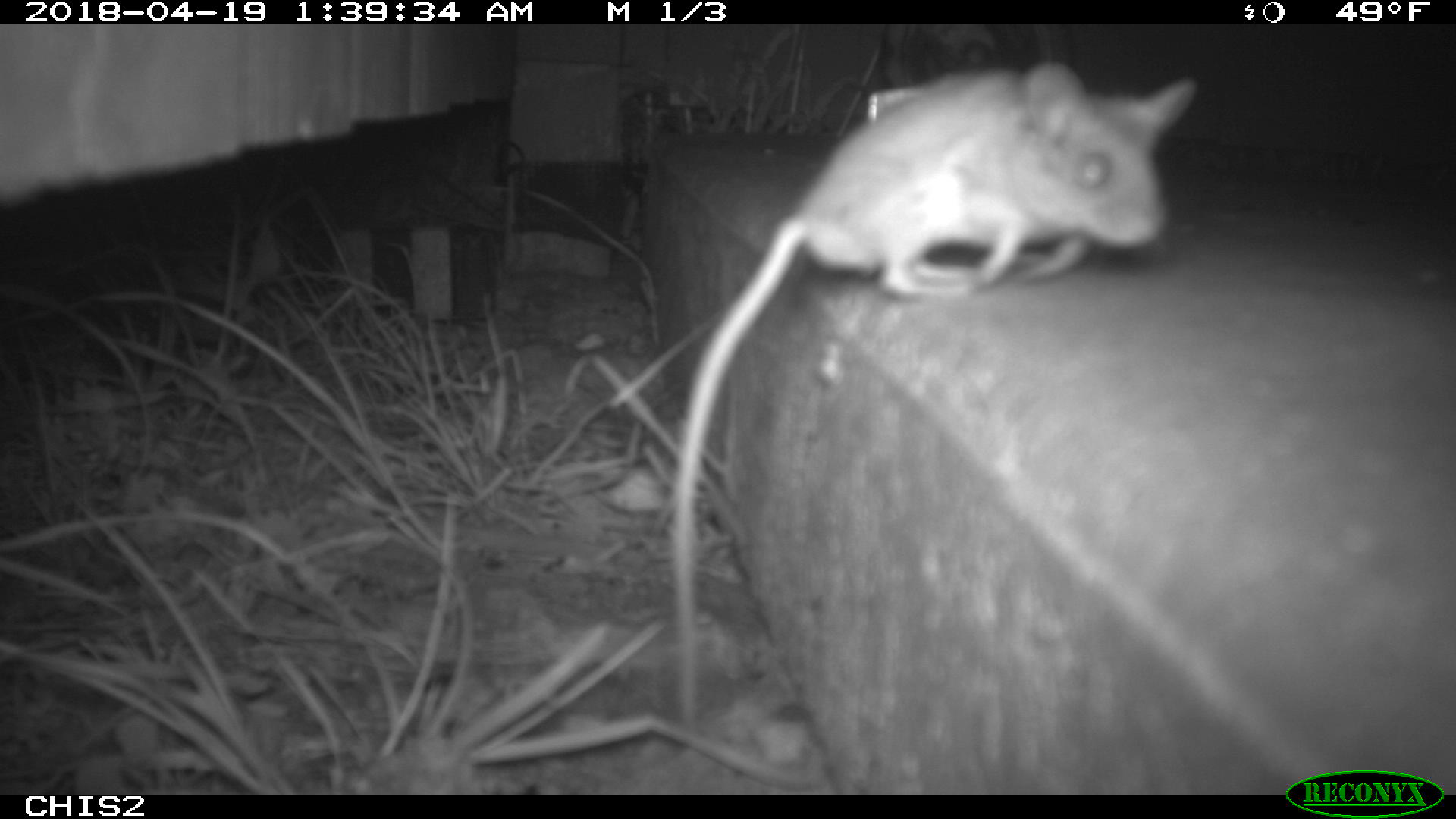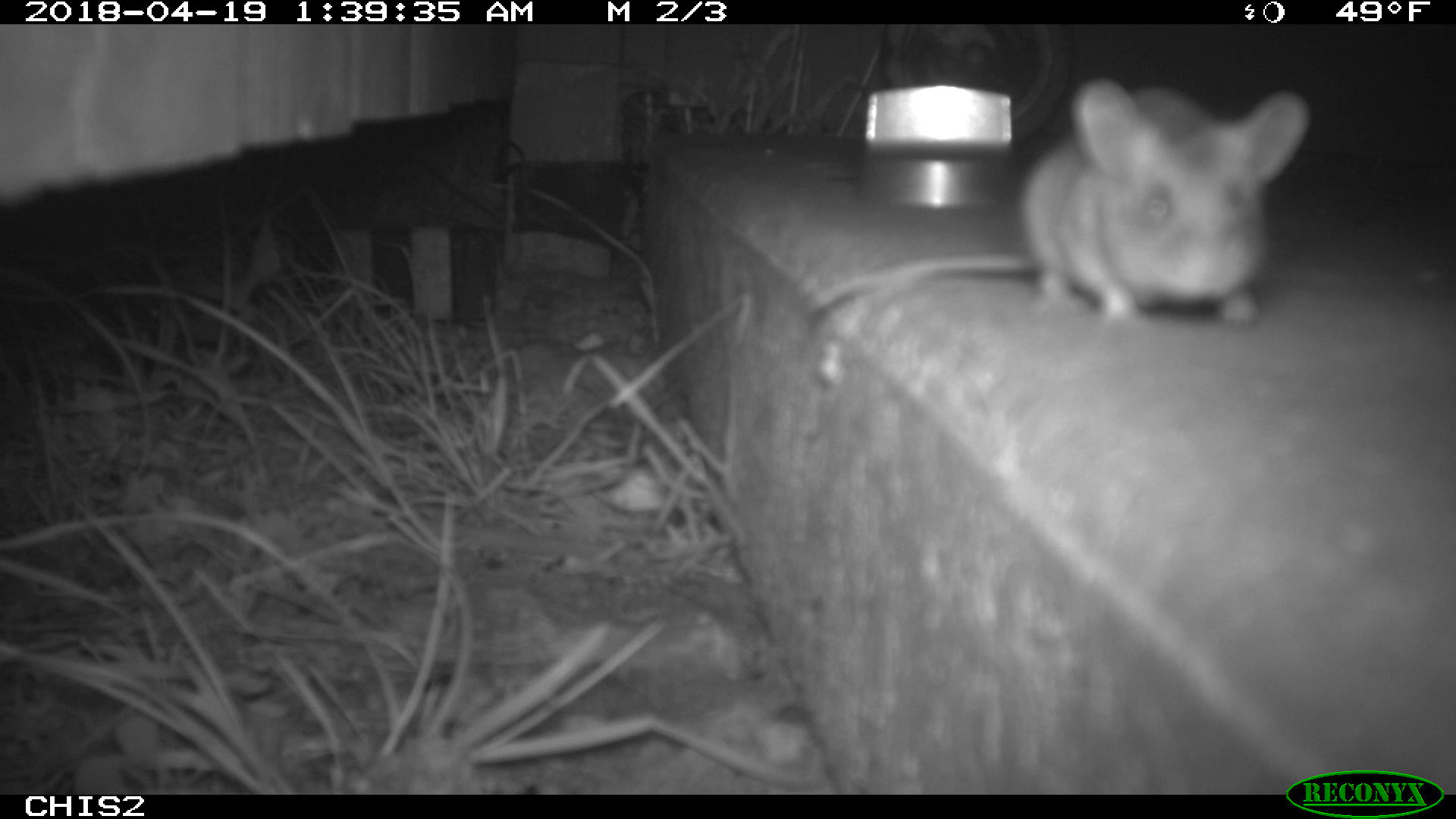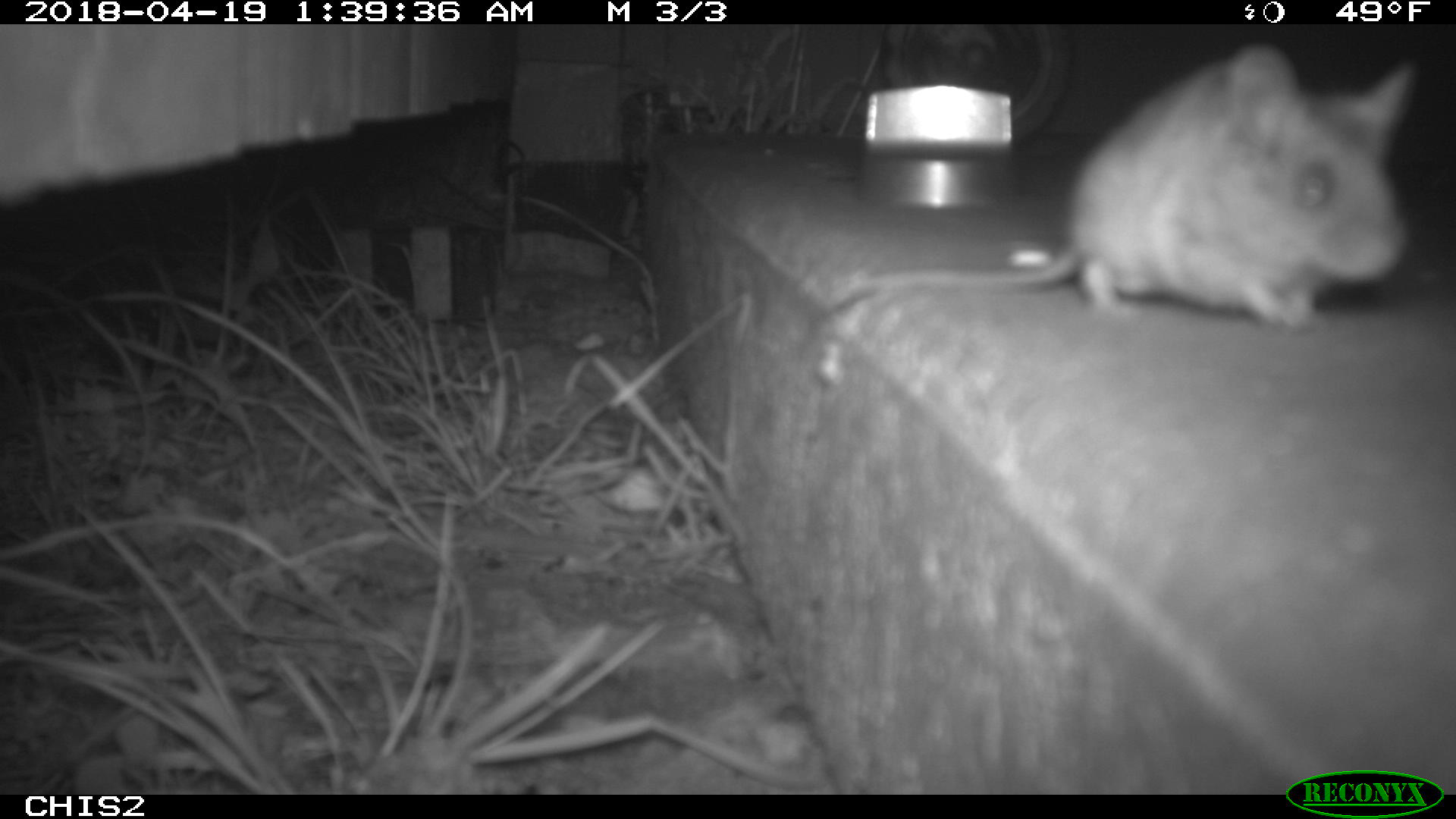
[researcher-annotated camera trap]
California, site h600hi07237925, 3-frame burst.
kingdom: Animalia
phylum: Chordata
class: Mammalia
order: Rodentia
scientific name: Rodentia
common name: rodent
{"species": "rodent (Rodentia)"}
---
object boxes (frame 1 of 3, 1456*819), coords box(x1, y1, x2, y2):
rodent: box(672, 61, 1196, 730)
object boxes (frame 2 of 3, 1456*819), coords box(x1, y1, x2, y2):
rodent: box(801, 78, 1312, 327)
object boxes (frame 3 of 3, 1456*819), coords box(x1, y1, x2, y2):
rodent: box(821, 42, 1423, 326)